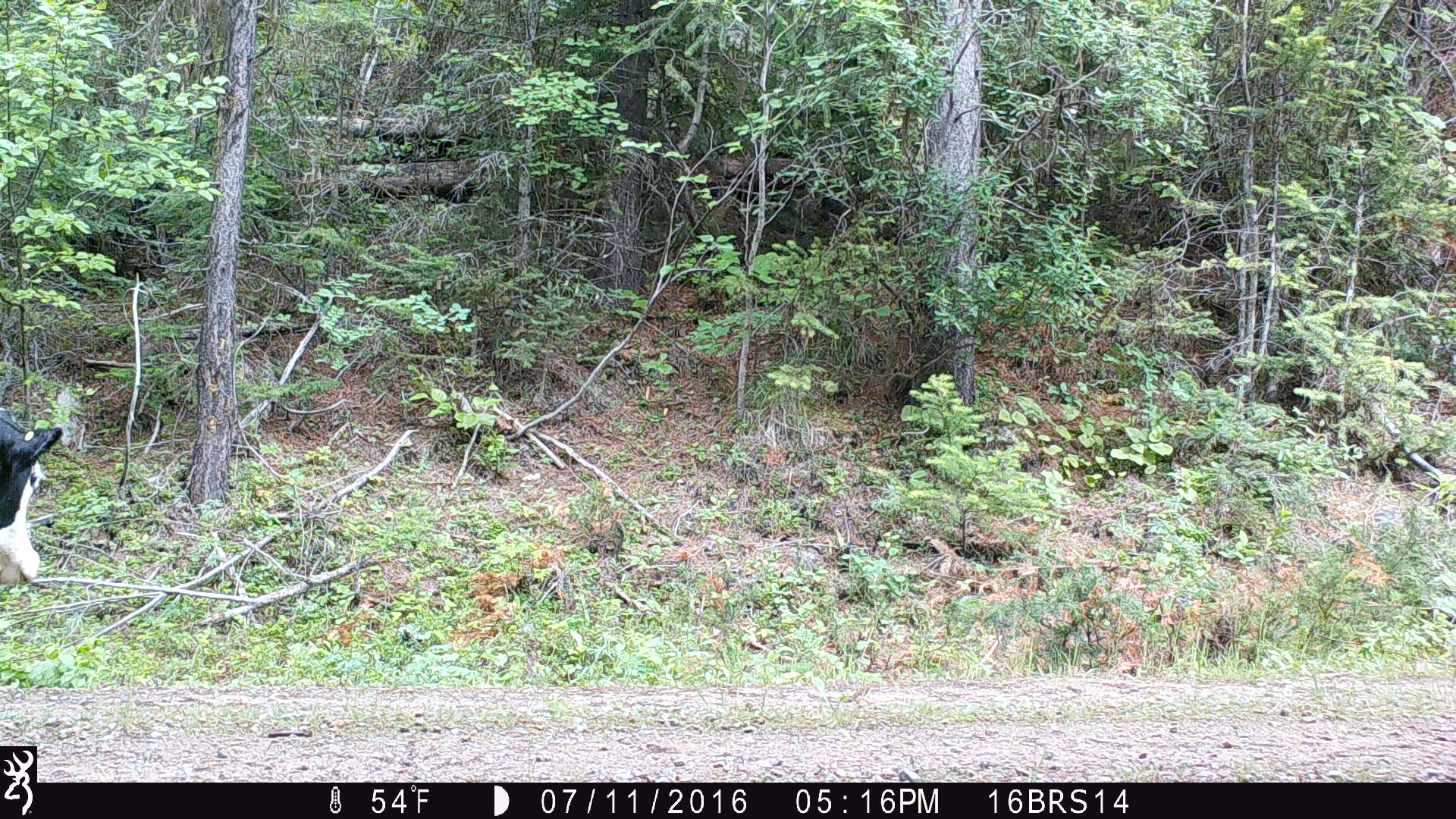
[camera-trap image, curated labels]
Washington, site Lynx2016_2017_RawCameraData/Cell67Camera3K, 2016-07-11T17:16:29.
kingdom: Animalia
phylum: Chordata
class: Mammalia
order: Artiodactyla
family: Bovidae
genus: Bos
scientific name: Bos taurus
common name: domestic cattle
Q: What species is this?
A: Domestic cattle (Bos taurus).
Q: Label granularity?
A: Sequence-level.